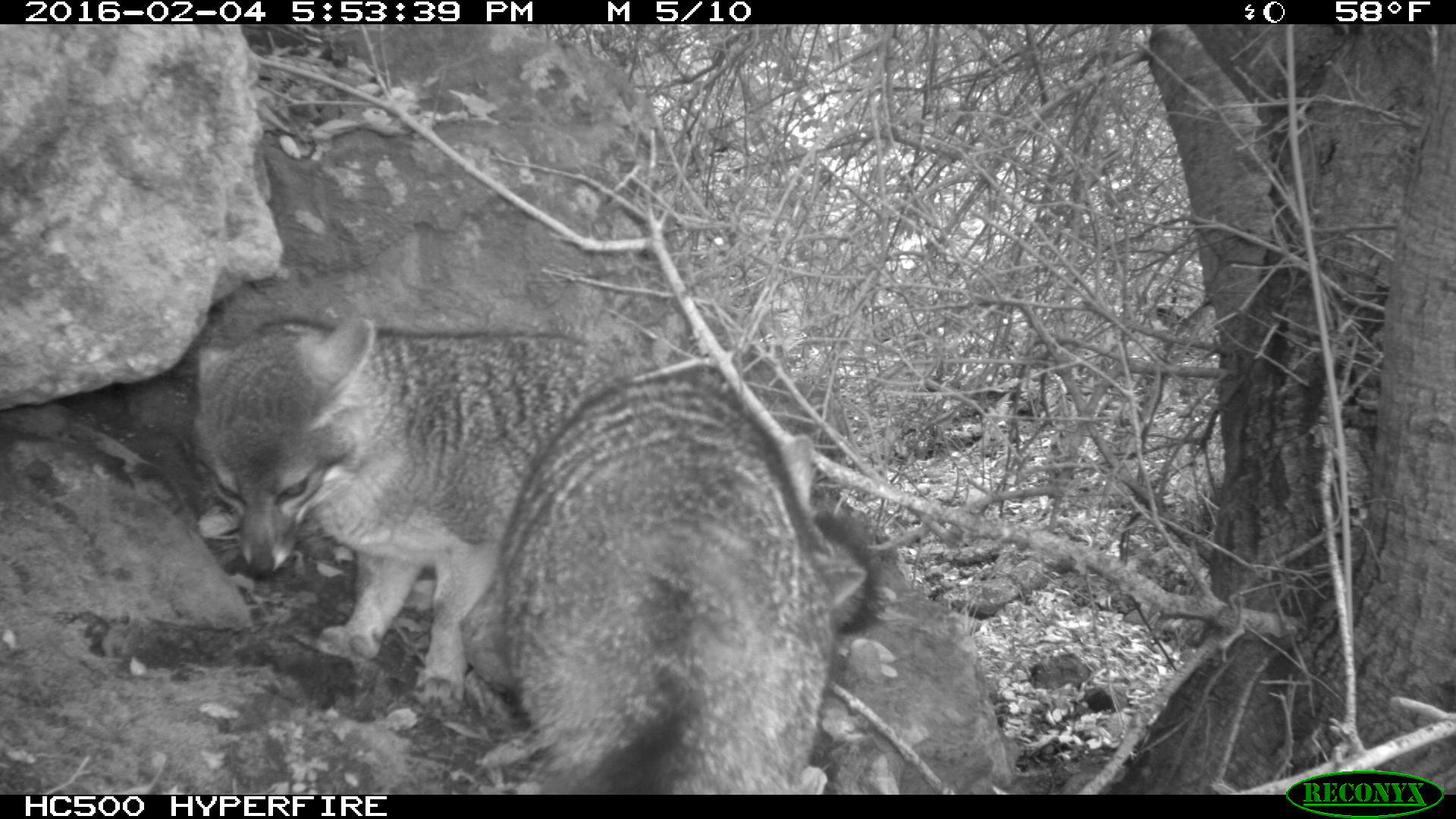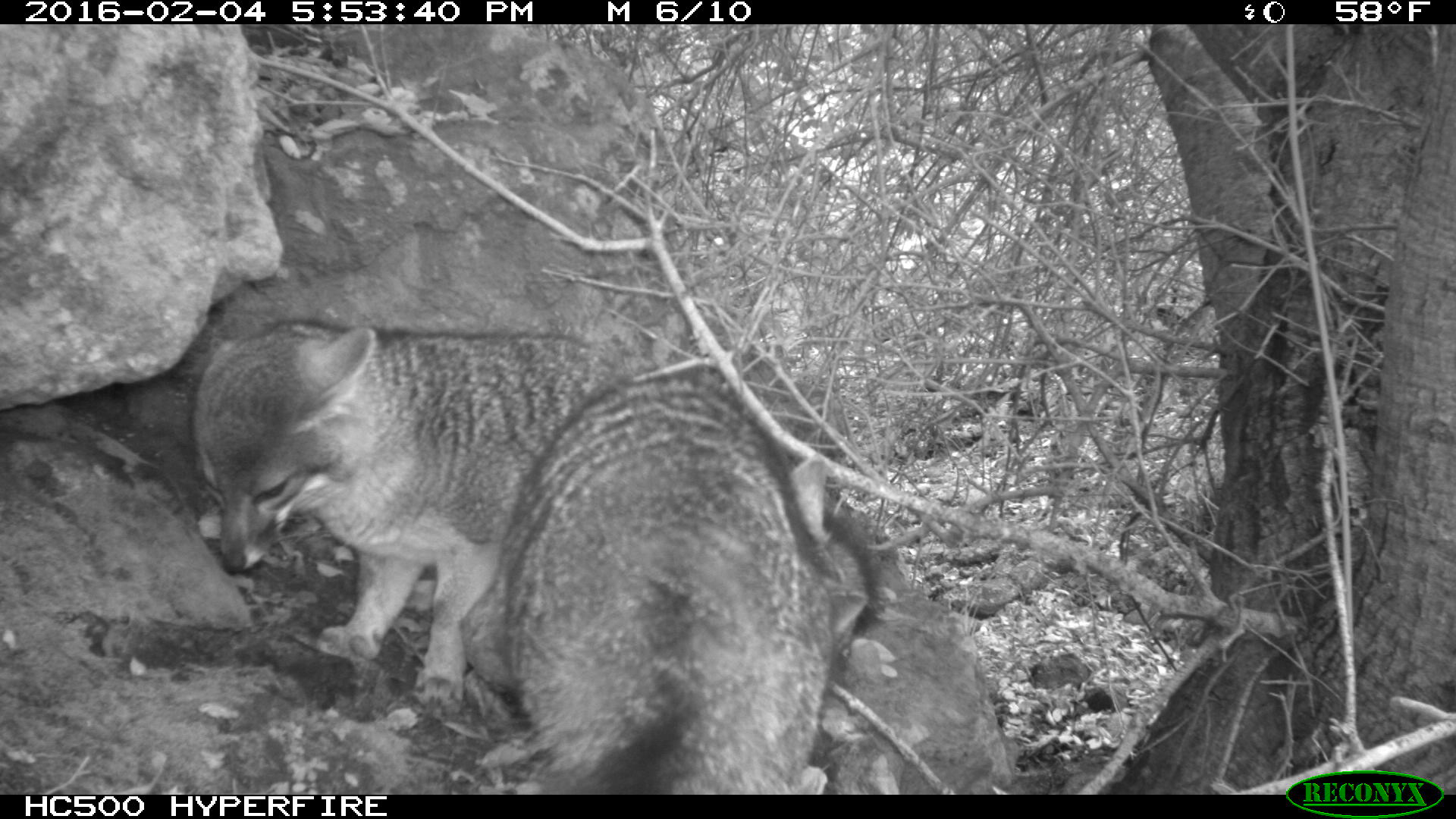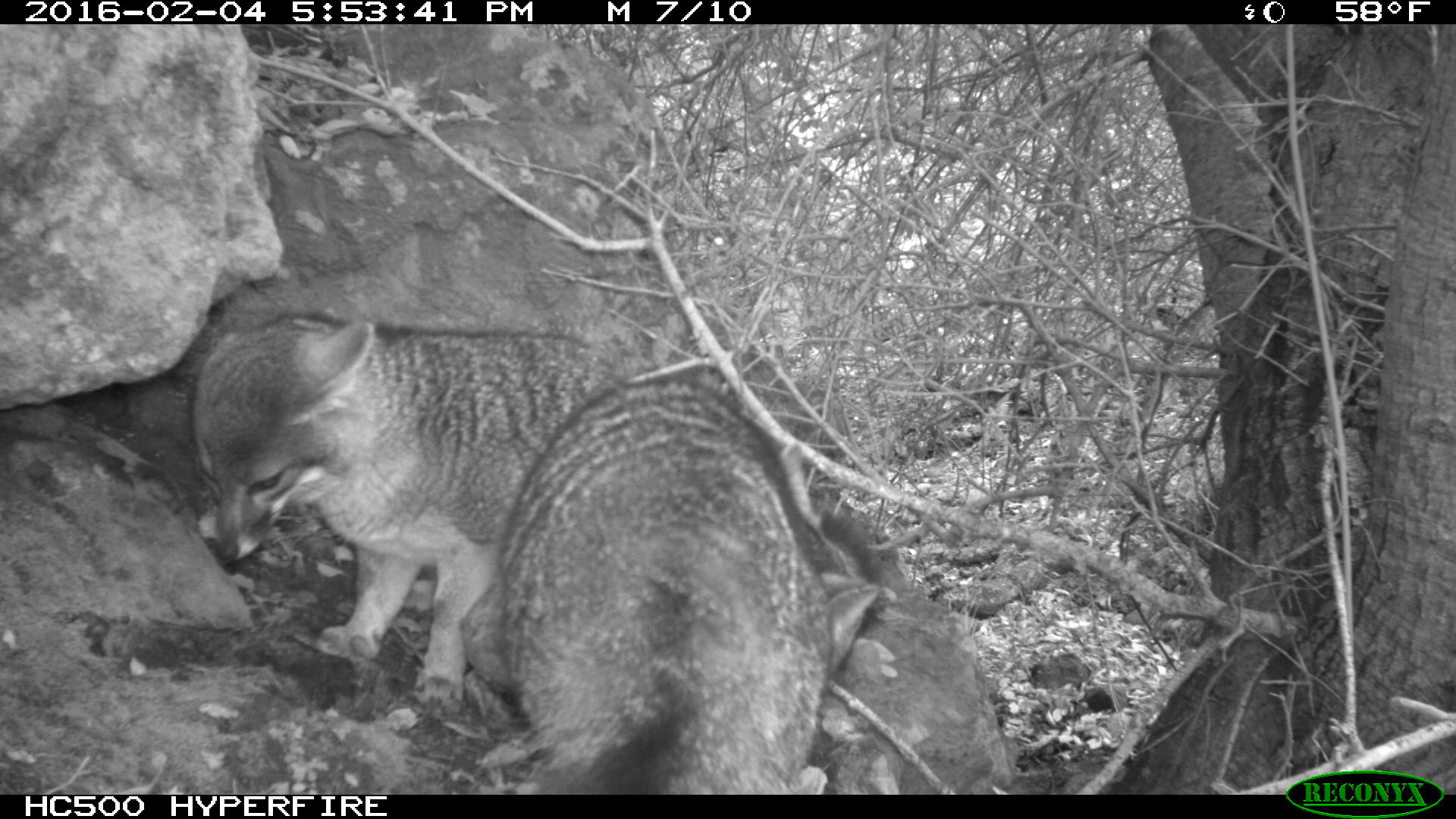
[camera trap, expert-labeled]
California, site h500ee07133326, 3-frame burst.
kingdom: Animalia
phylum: Chordata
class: Mammalia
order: Carnivora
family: Canidae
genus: Urocyon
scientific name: Urocyon littoralis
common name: island fox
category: fox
Fox (island fox) (Urocyon littoralis).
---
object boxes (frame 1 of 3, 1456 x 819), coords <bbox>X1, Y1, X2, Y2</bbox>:
fox: <bbox>184, 314, 884, 711</bbox>; <bbox>496, 373, 866, 795</bbox>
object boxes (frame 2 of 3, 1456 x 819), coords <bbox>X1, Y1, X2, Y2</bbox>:
fox: <bbox>190, 317, 881, 715</bbox>; <bbox>497, 370, 868, 794</bbox>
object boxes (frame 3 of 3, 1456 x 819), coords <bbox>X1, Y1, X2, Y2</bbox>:
fox: <bbox>190, 308, 624, 713</bbox>; <bbox>500, 368, 880, 795</bbox>